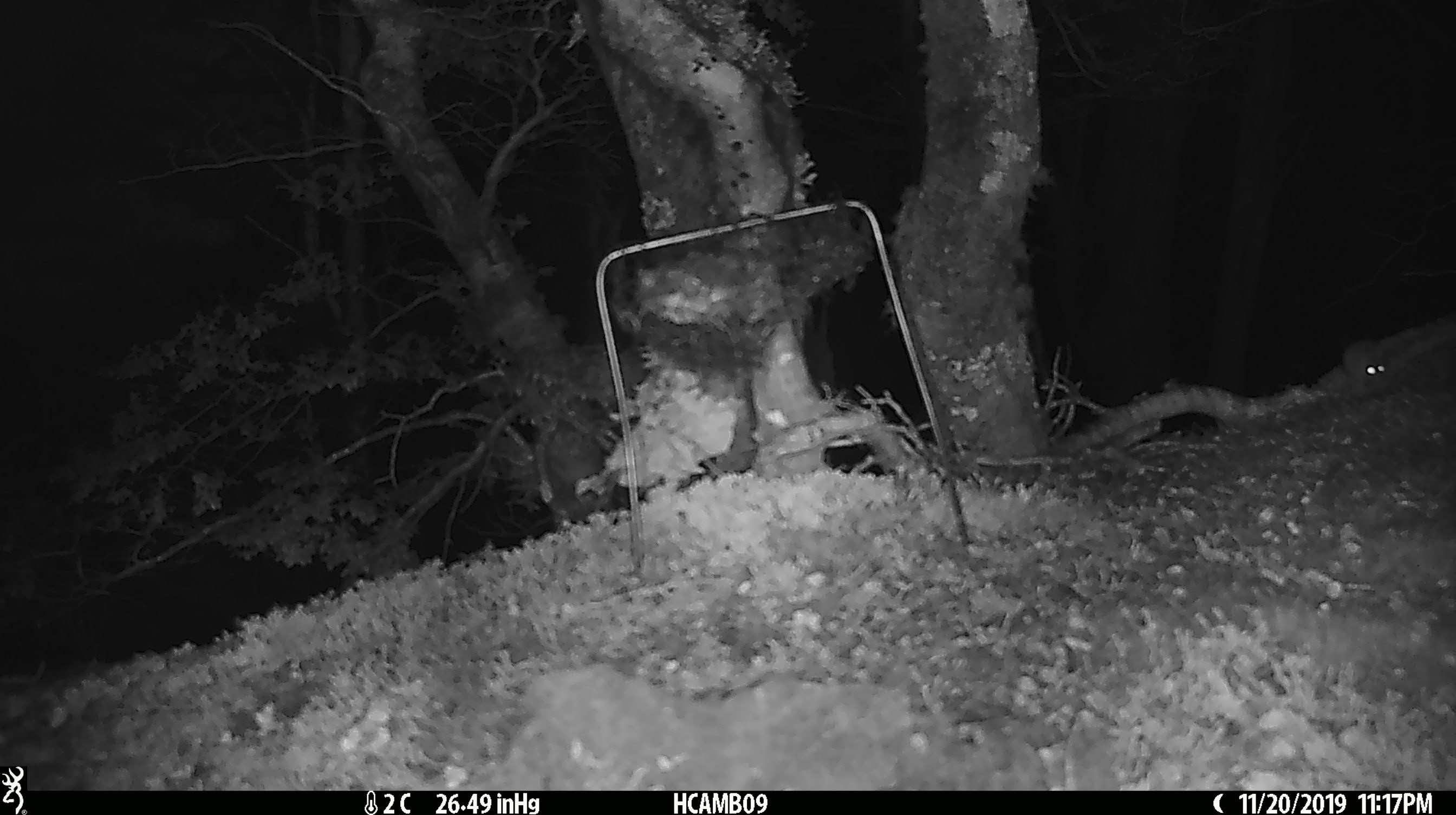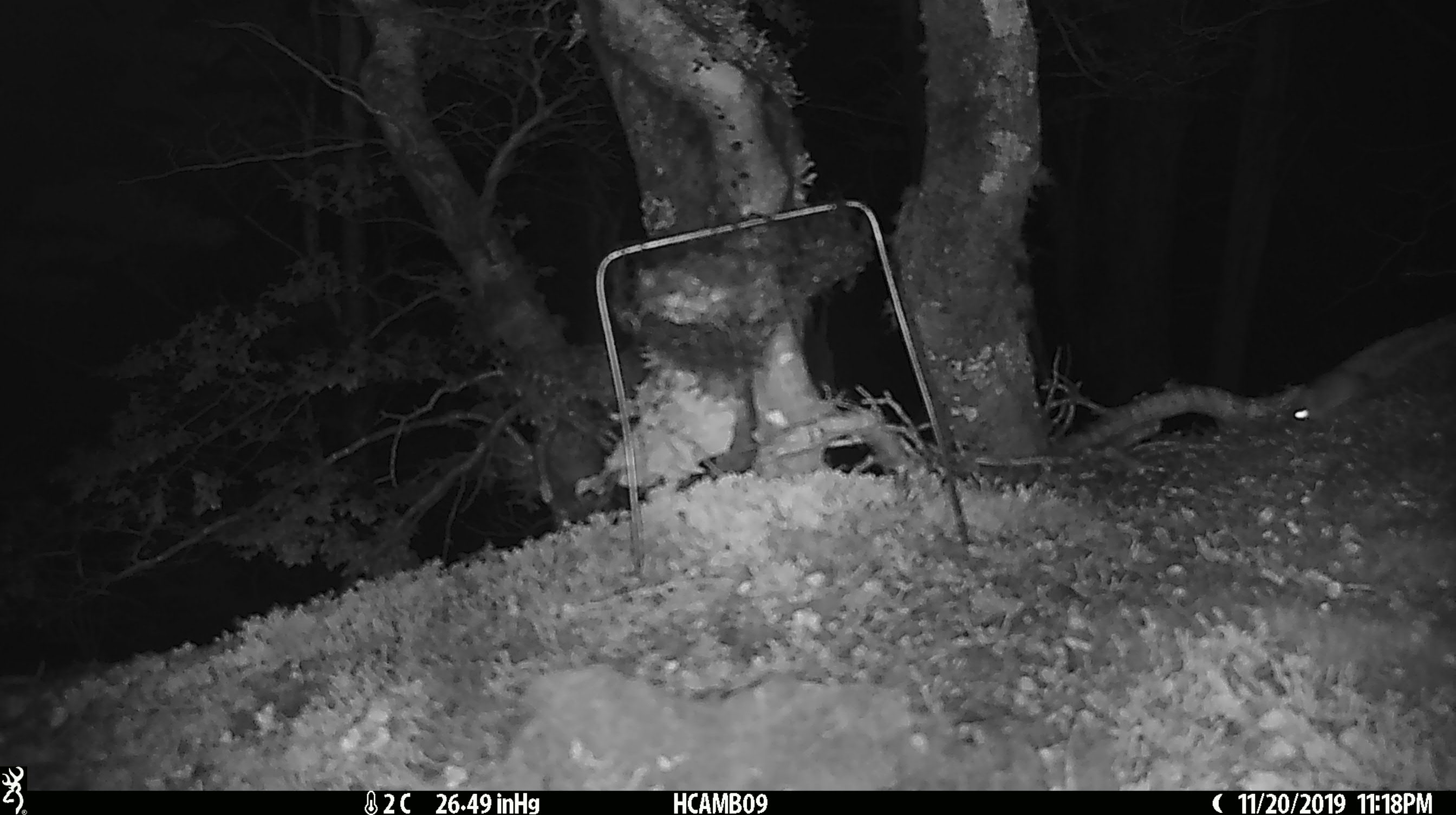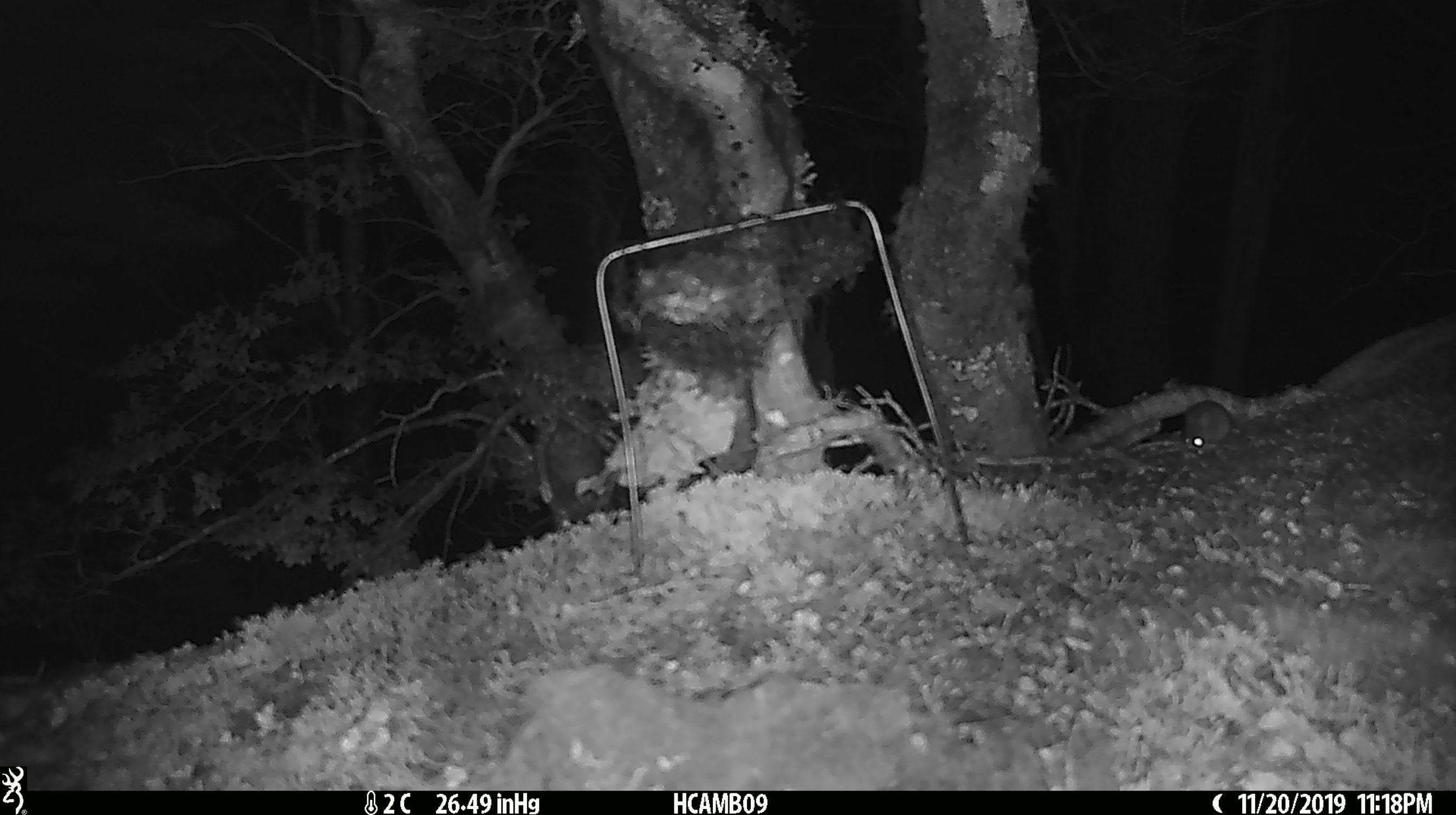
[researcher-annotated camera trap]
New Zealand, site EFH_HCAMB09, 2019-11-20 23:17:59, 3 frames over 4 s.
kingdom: Animalia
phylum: Chordata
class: Mammalia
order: Rodentia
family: Muridae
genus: Mus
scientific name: Mus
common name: mouse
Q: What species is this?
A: Mouse (Mus).